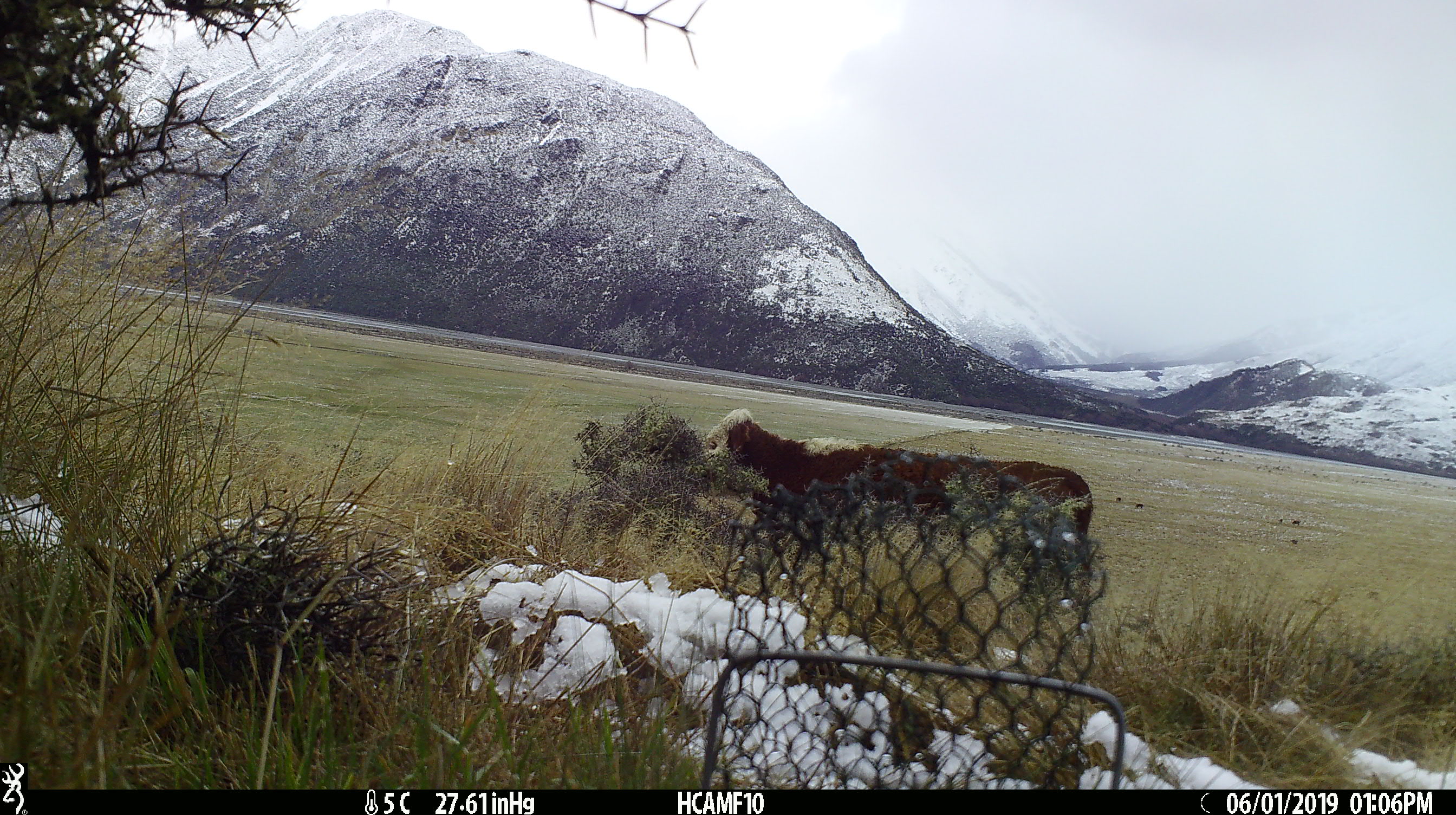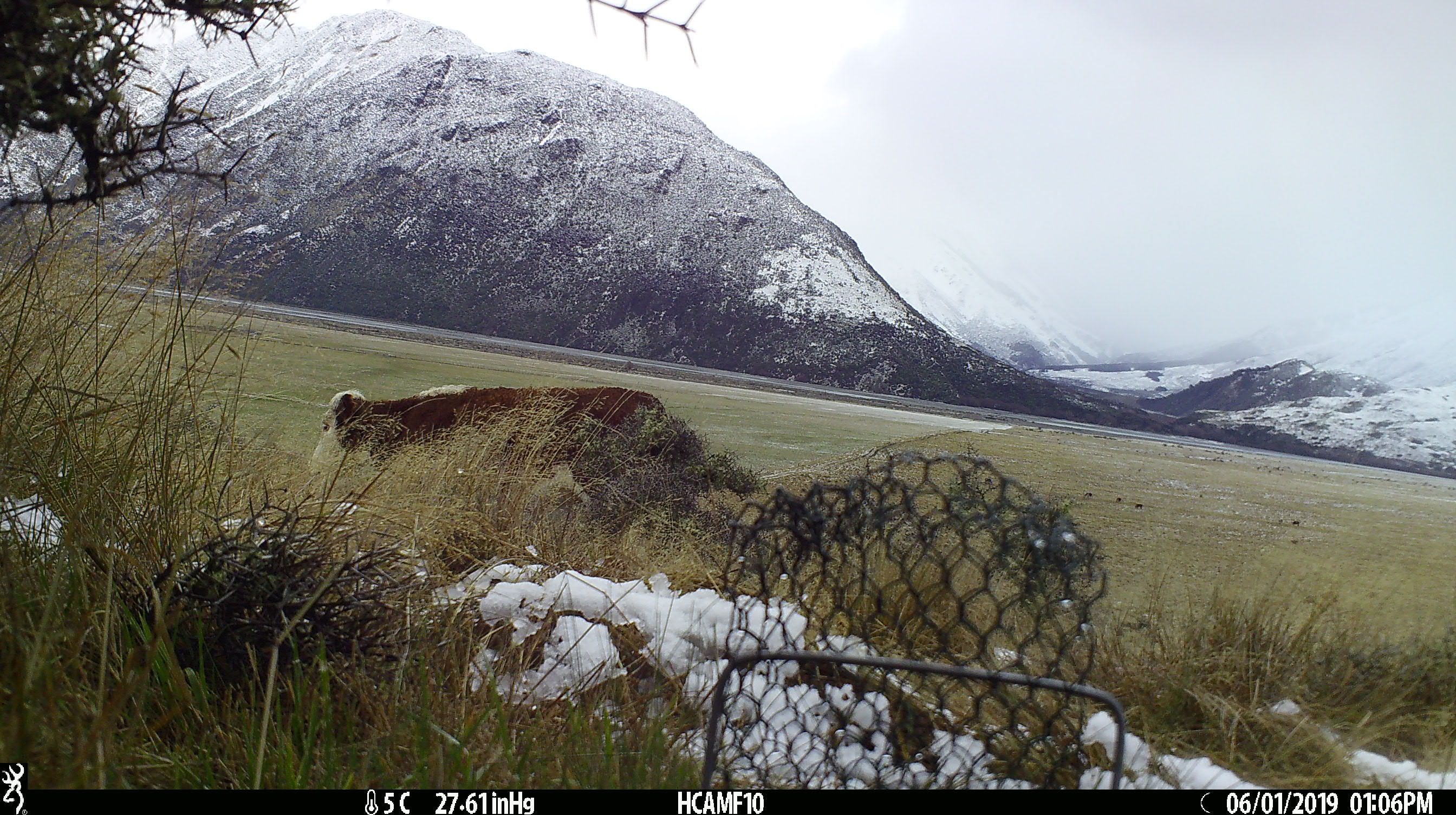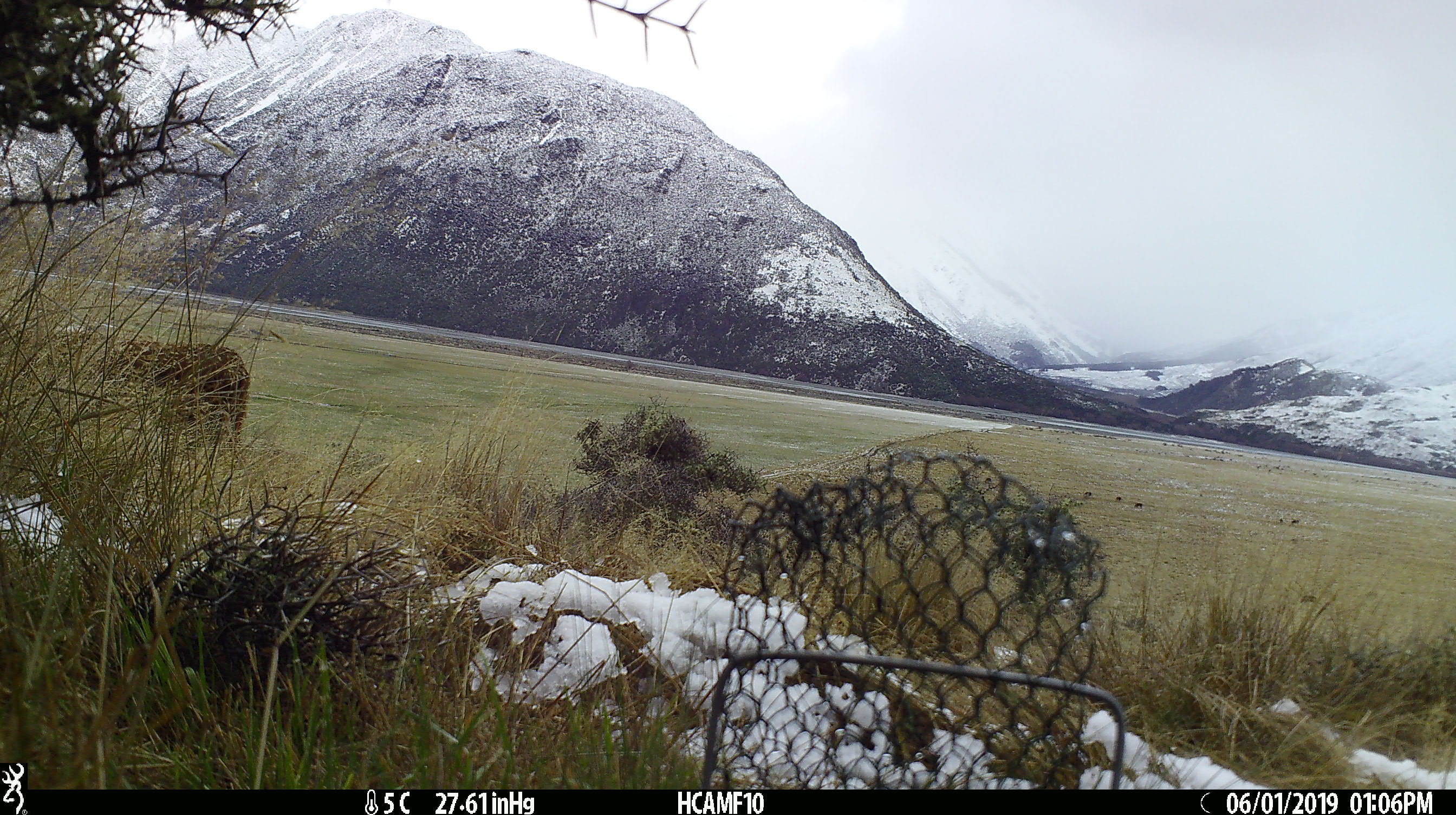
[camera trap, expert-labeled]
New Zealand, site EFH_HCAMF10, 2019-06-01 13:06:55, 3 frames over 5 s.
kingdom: Animalia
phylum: Chordata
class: Mammalia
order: Artiodactyla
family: Bovidae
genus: Bos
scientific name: Bos taurus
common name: domestic cow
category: cow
Cow (domestic cow) (Bos taurus).